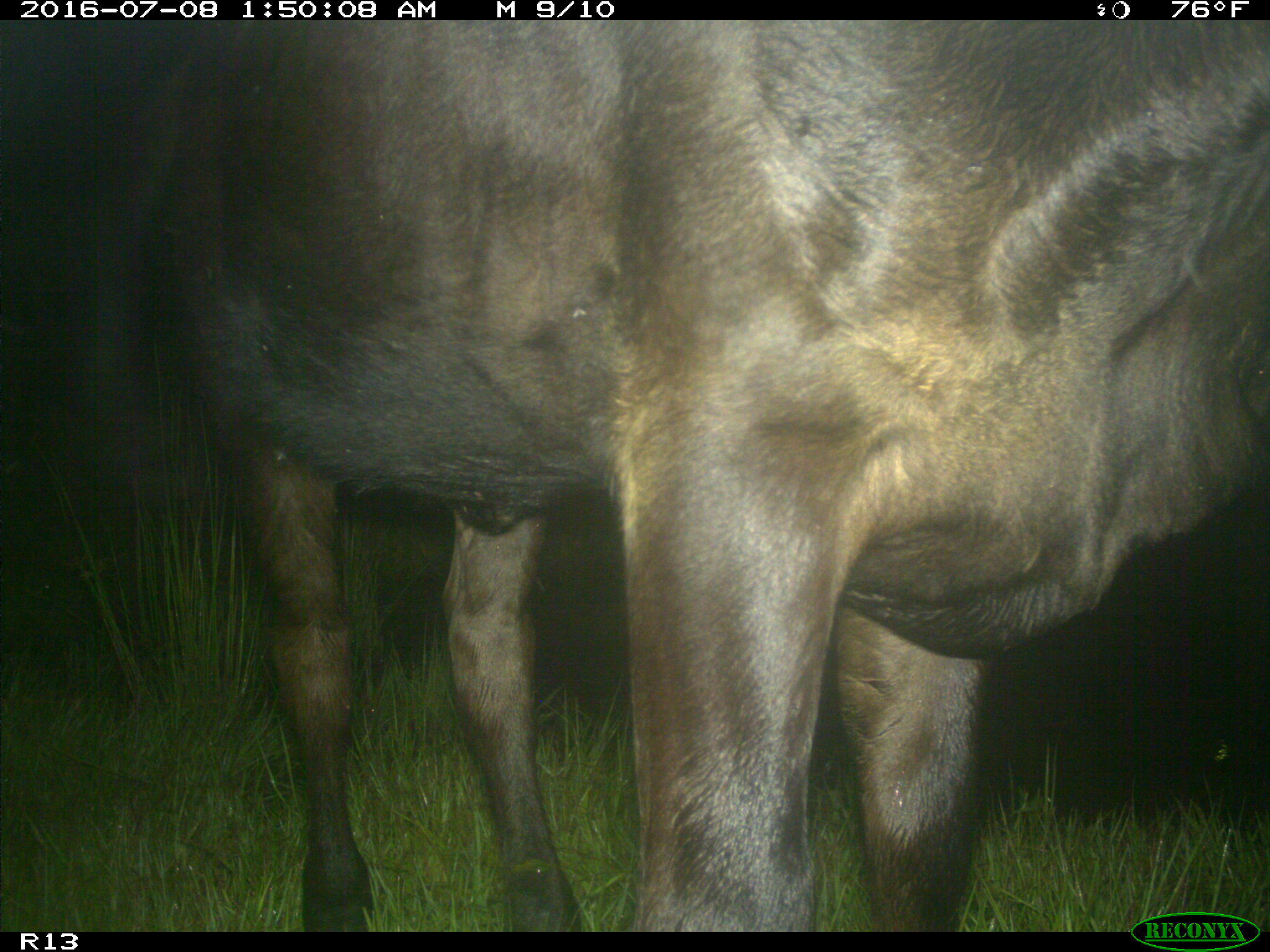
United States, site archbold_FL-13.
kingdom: Animalia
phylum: Chordata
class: Mammalia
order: Artiodactyla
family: Bovidae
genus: Bos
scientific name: Bos taurus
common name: domestic cow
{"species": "Bos taurus (domestic cow)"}